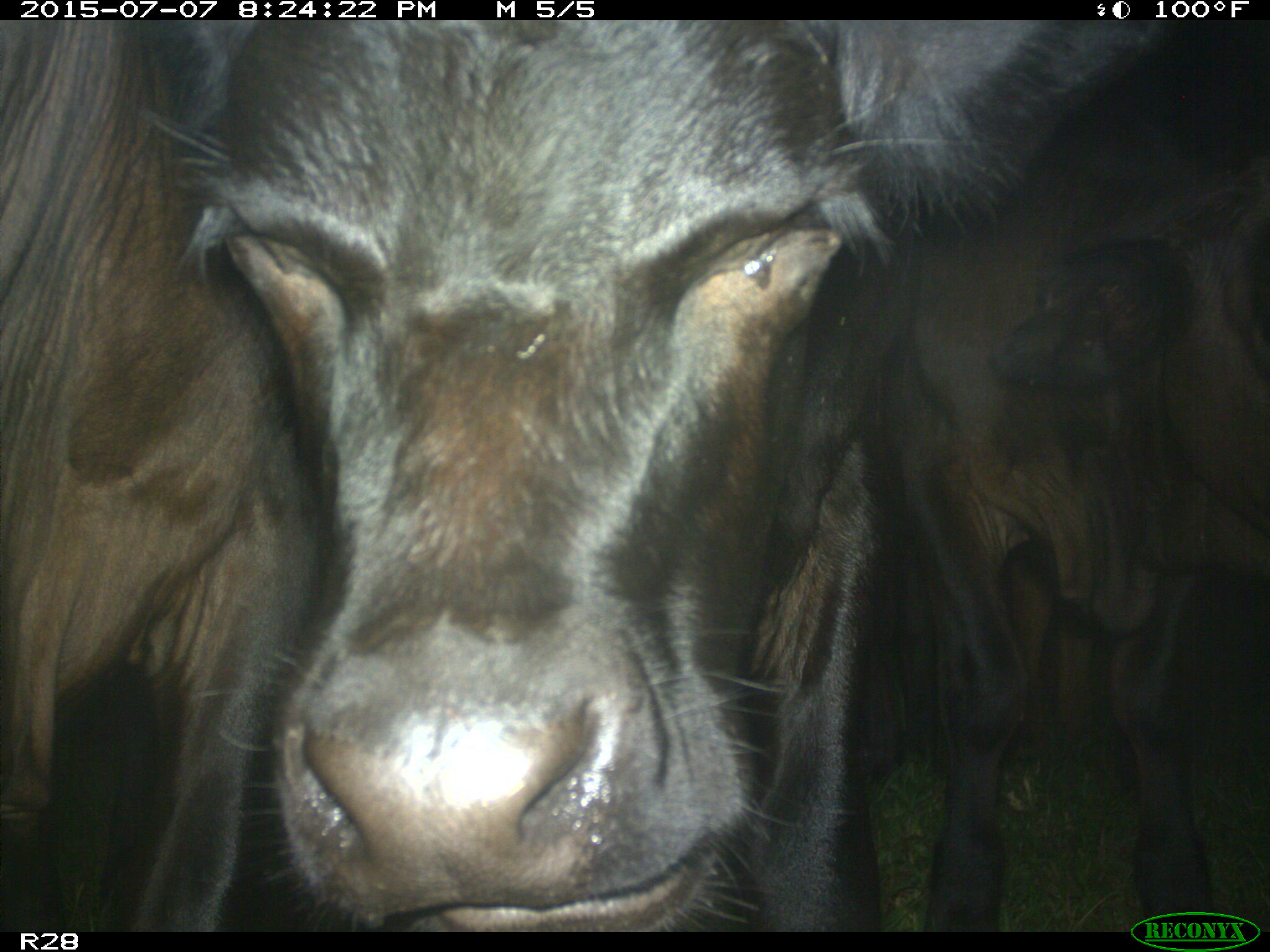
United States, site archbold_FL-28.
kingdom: Animalia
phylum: Chordata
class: Mammalia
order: Artiodactyla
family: Bovidae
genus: Bos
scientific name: Bos taurus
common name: domestic cow